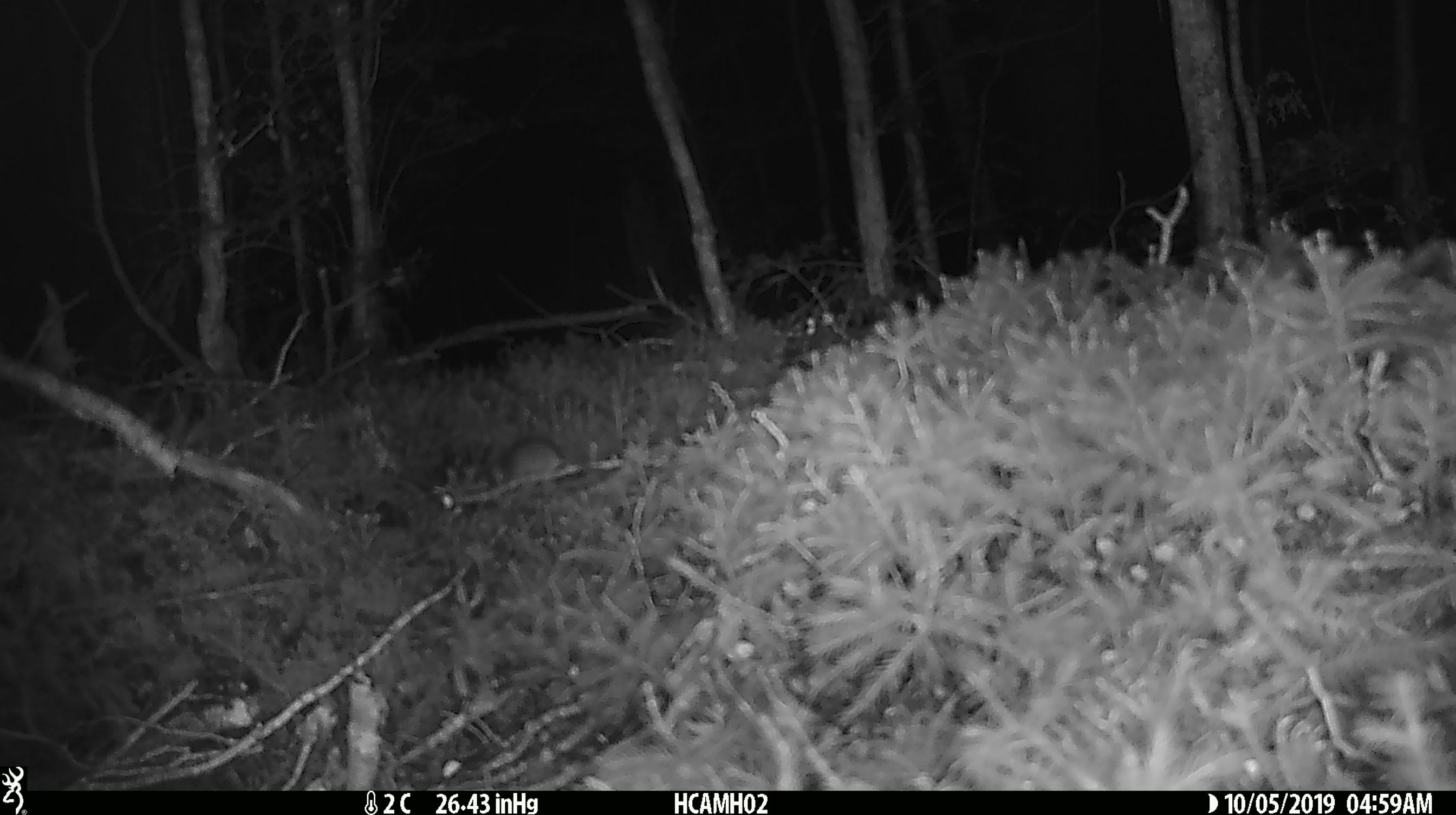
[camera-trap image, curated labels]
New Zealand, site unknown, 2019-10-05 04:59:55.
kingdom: Animalia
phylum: Chordata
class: Mammalia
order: Rodentia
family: Muridae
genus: Mus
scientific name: Mus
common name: mouse